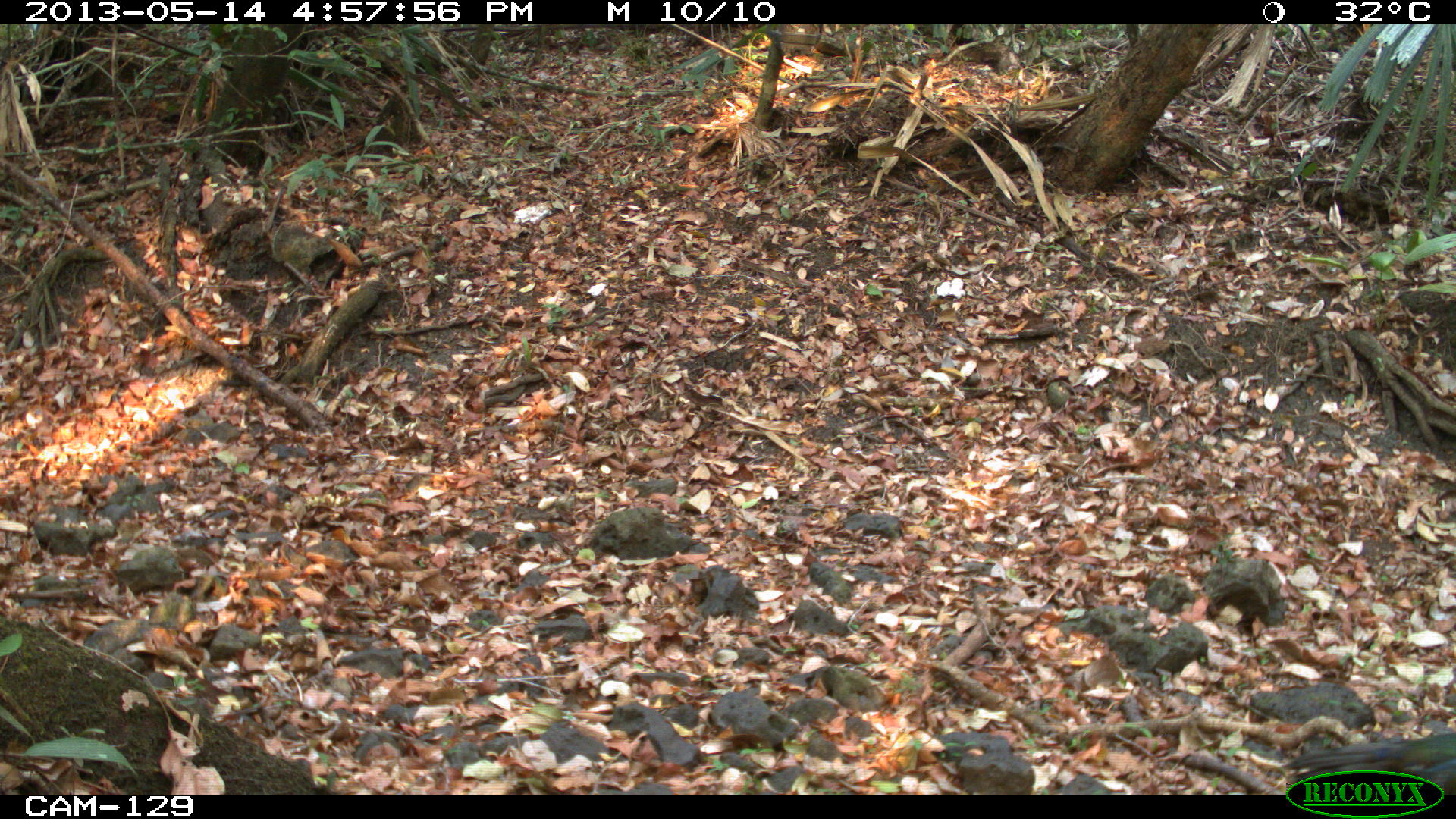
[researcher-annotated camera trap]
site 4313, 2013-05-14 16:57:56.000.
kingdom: Animalia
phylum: Chordata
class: Aves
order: Galliformes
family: Phasianidae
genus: Meleagris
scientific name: Meleagris ocellata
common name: ocellated turkey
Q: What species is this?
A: Meleagris ocellata (ocellated turkey).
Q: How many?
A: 1.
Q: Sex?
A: Male.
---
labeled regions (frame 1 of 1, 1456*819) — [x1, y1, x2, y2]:
meleagris ocellata: [1285, 732, 1456, 794]